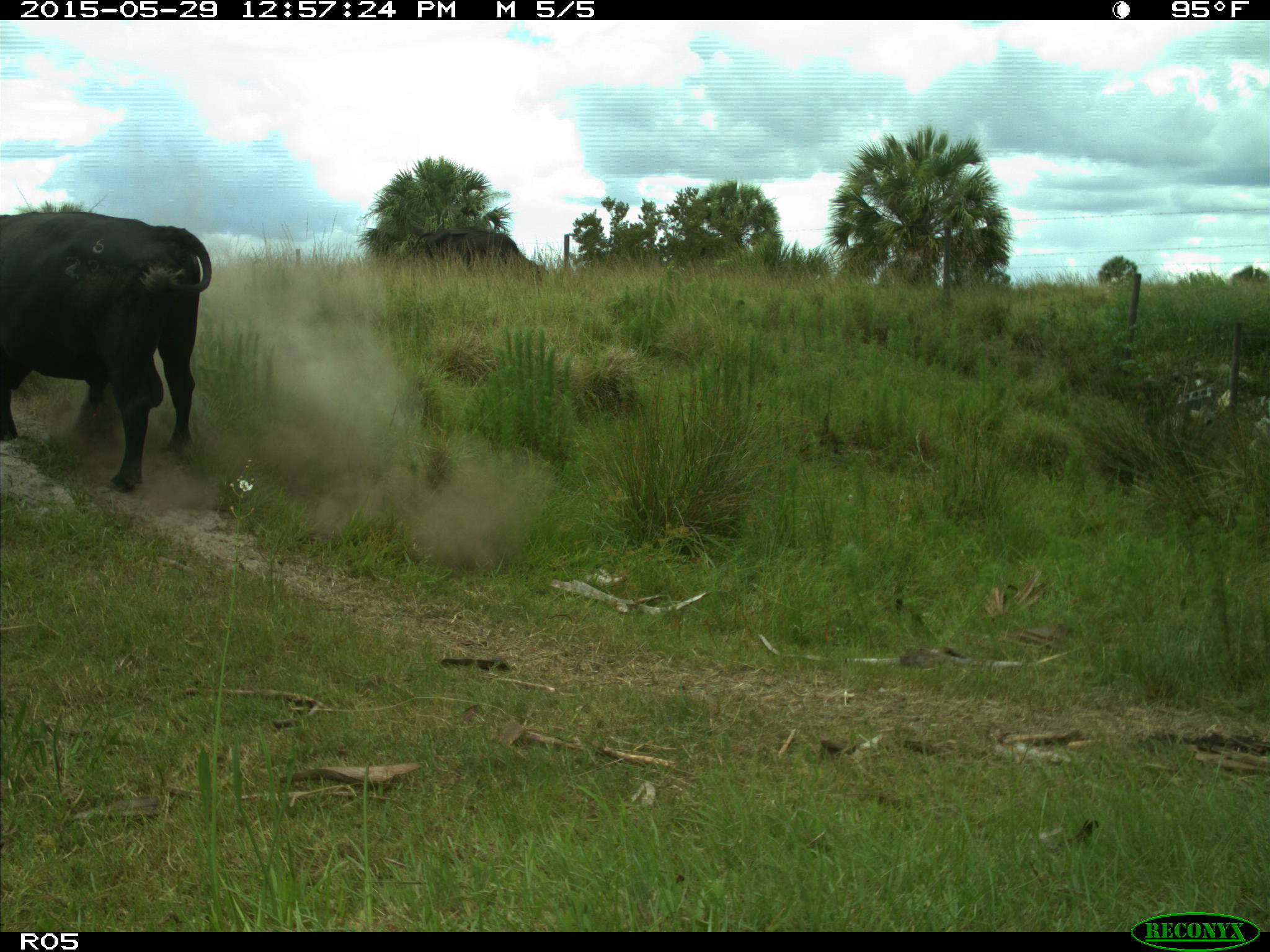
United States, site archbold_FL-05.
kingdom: Animalia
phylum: Chordata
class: Mammalia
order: Artiodactyla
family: Bovidae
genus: Bos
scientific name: Bos taurus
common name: domestic cow